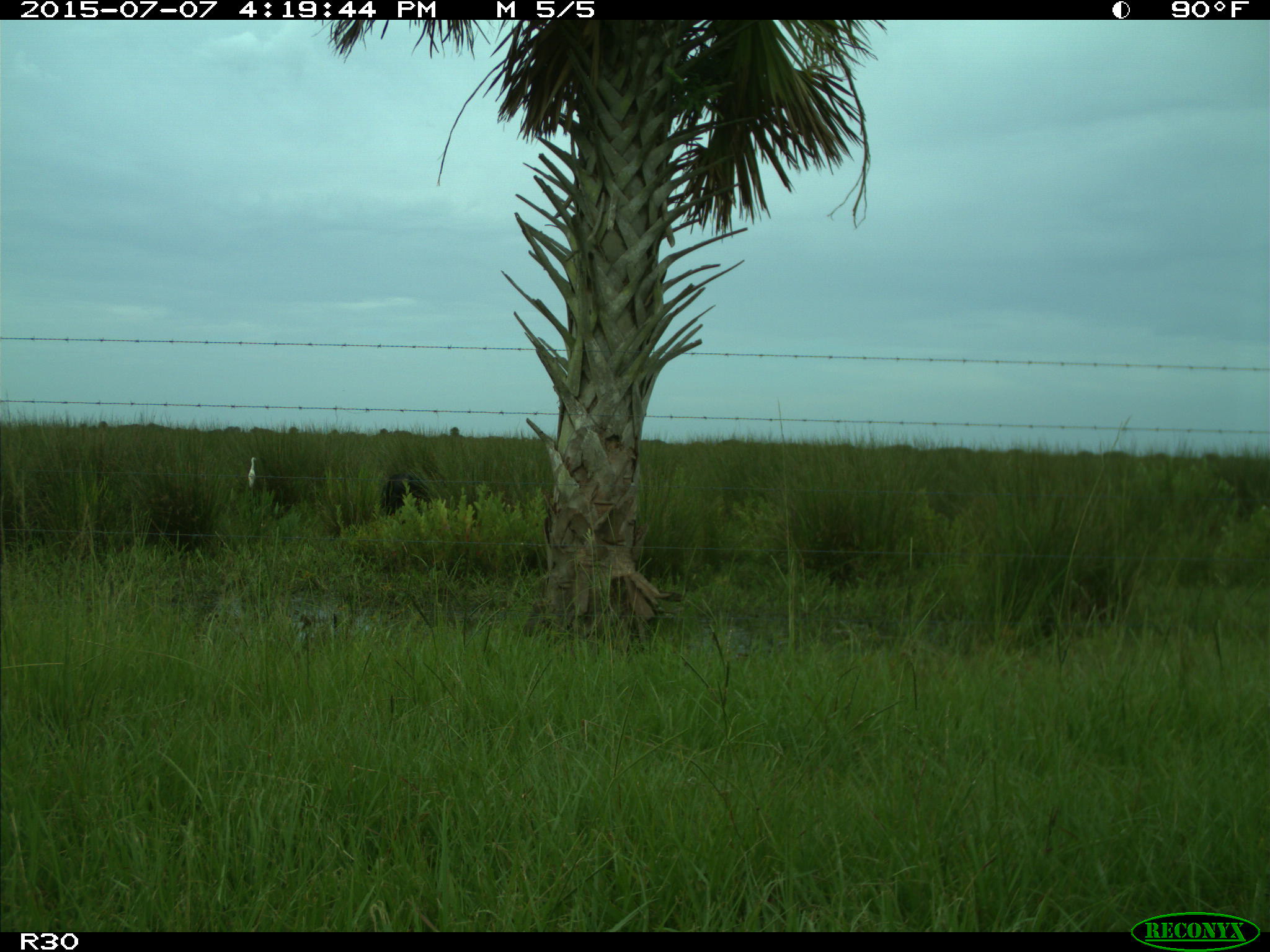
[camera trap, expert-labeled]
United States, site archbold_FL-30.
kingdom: Animalia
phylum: Chordata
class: Mammalia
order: Artiodactyla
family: Bovidae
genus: Bos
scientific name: Bos taurus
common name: domestic cow